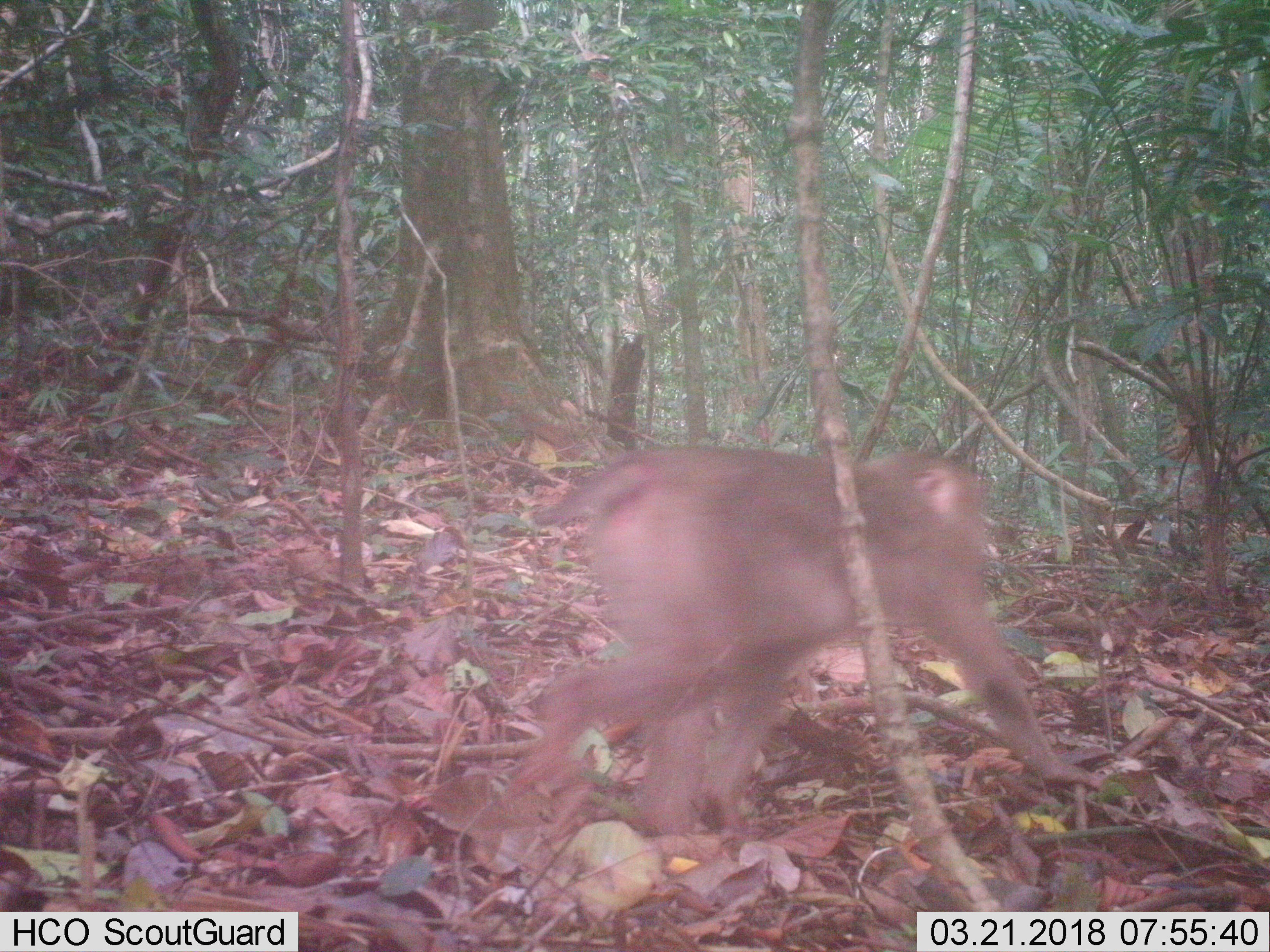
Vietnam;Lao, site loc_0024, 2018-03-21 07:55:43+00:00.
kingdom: Animalia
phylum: Chordata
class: Mammalia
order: Primates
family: Cercopithecidae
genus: Macaca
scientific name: Macaca nemestrina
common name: pig-tailed macaque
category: pig tailed macaque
Pig tailed macaque (pig-tailed macaque) (Macaca nemestrina). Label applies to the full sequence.